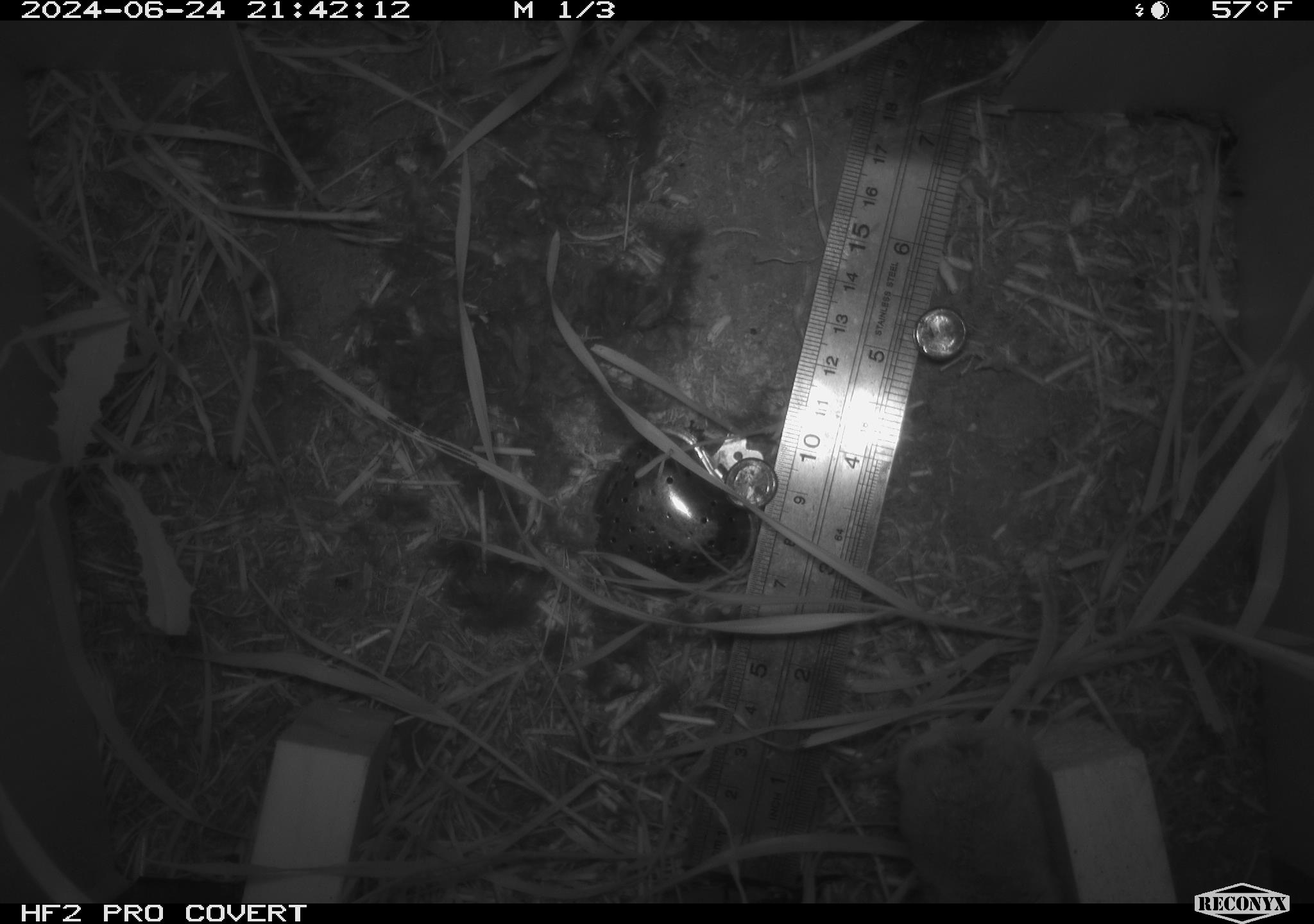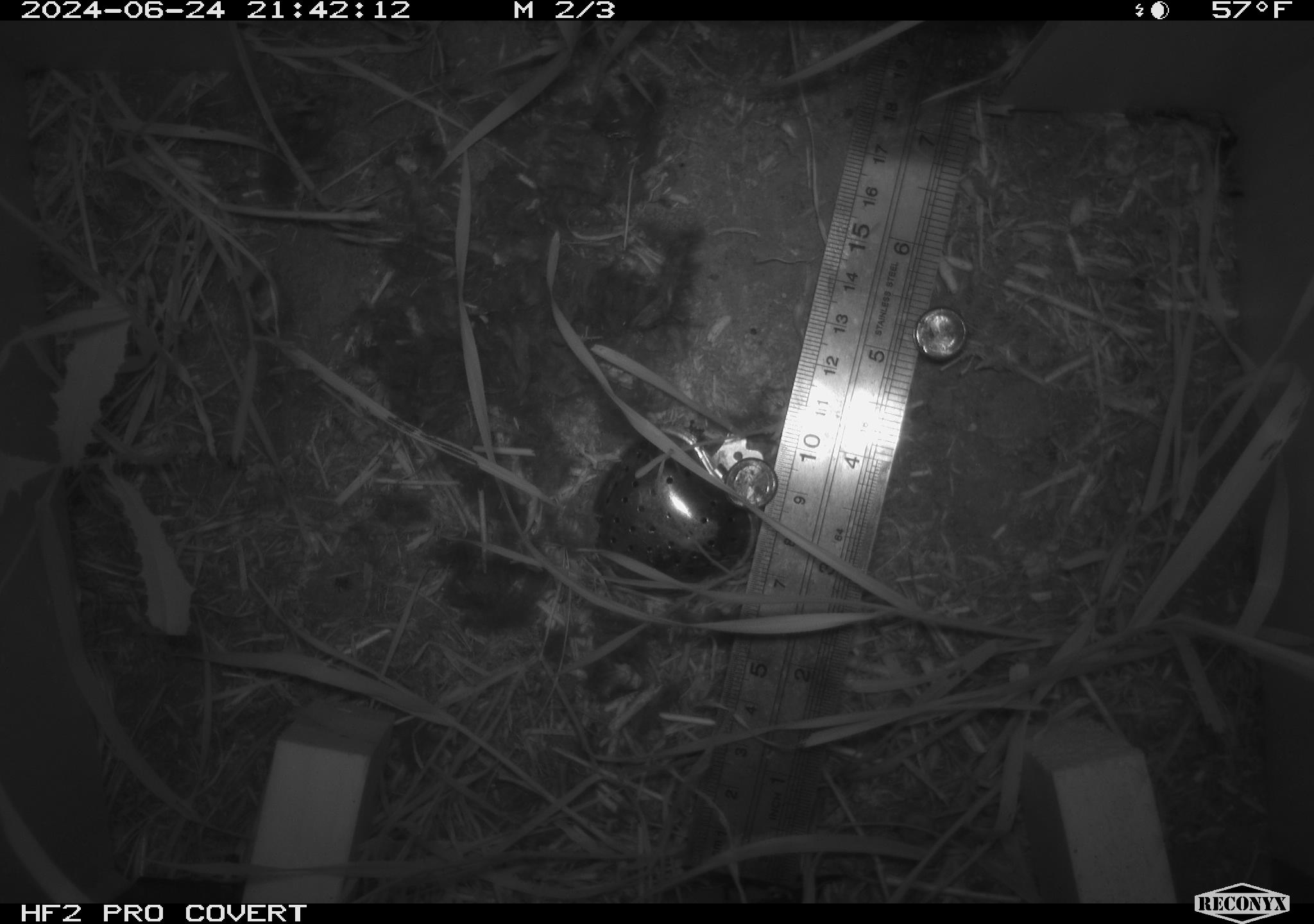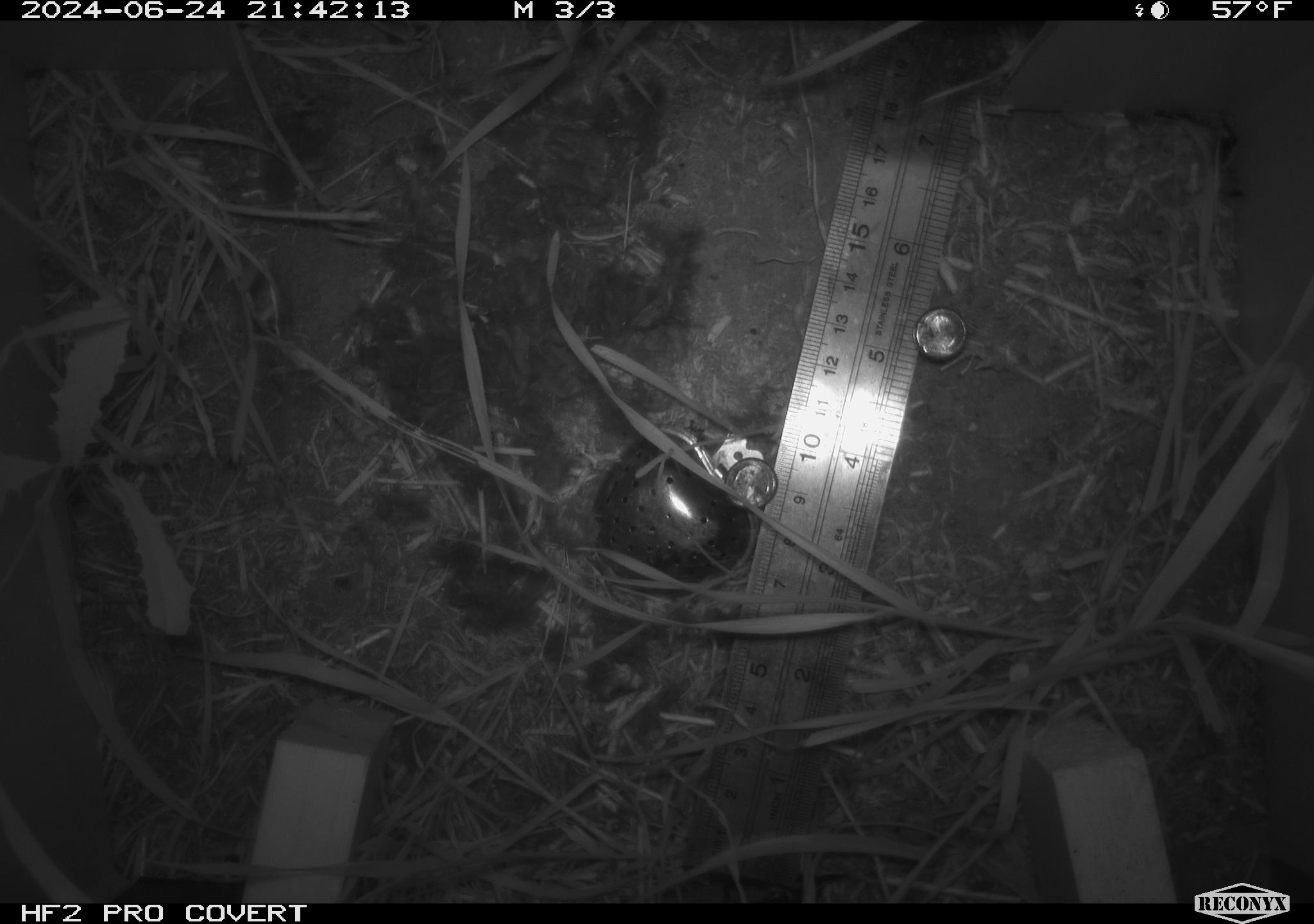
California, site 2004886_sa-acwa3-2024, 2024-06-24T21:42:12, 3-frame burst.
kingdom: Animalia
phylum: Chordata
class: Mammalia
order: Rodentia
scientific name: Rodentia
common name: mouse species